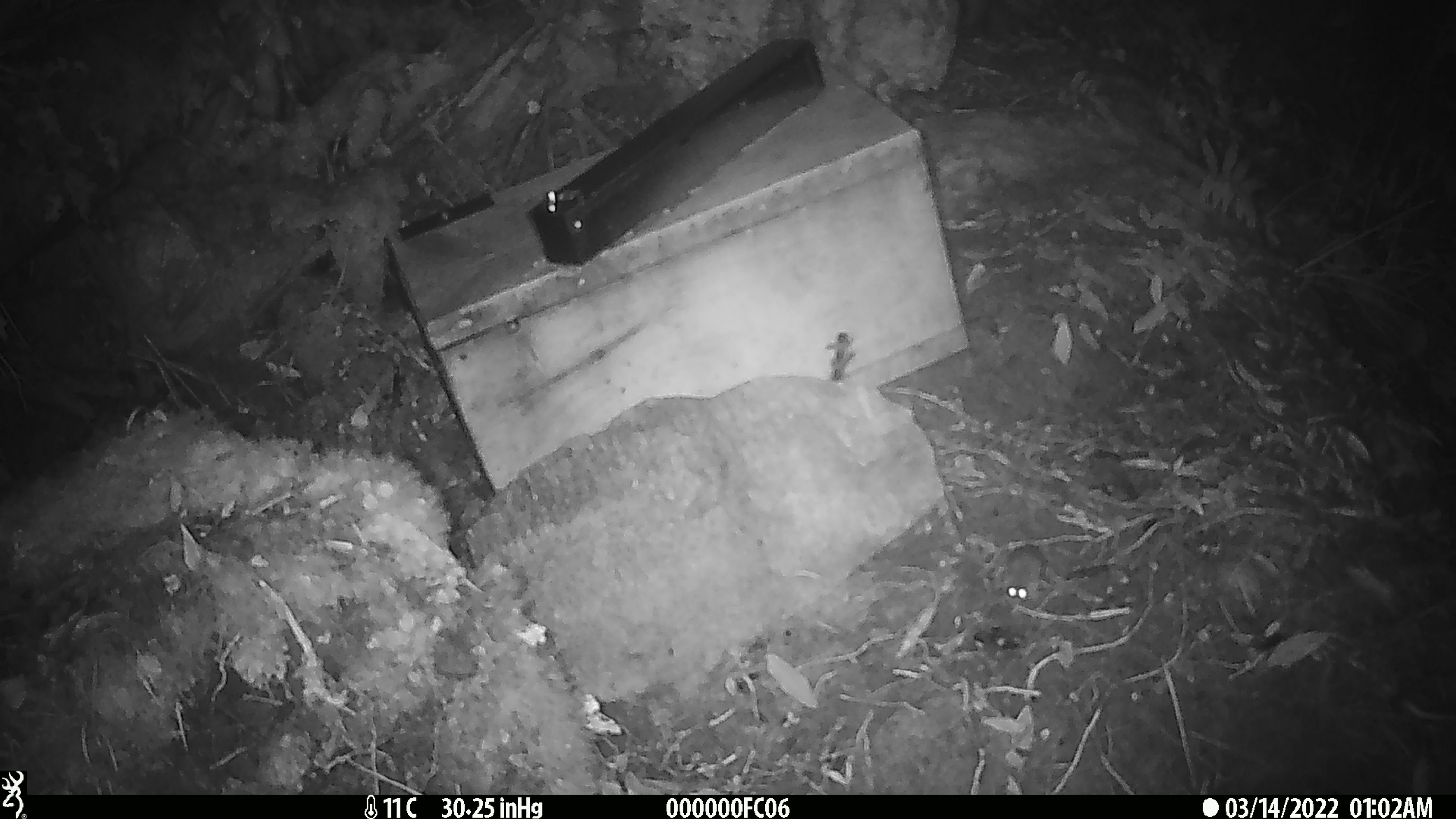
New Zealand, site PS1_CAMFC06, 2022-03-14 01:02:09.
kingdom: Animalia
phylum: Chordata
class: Mammalia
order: Rodentia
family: Muridae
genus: Mus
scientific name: Mus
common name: mouse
Mouse (Mus).